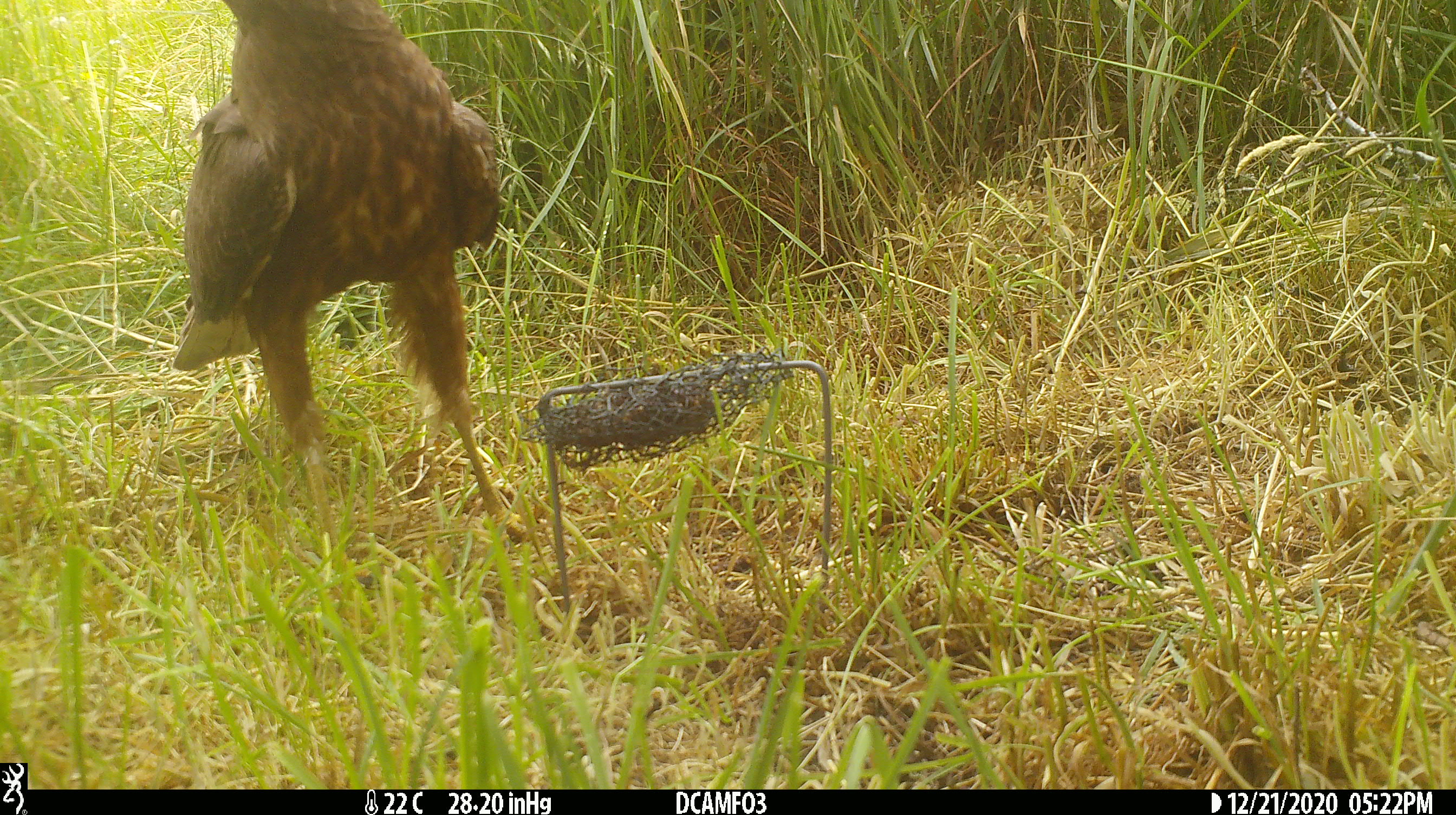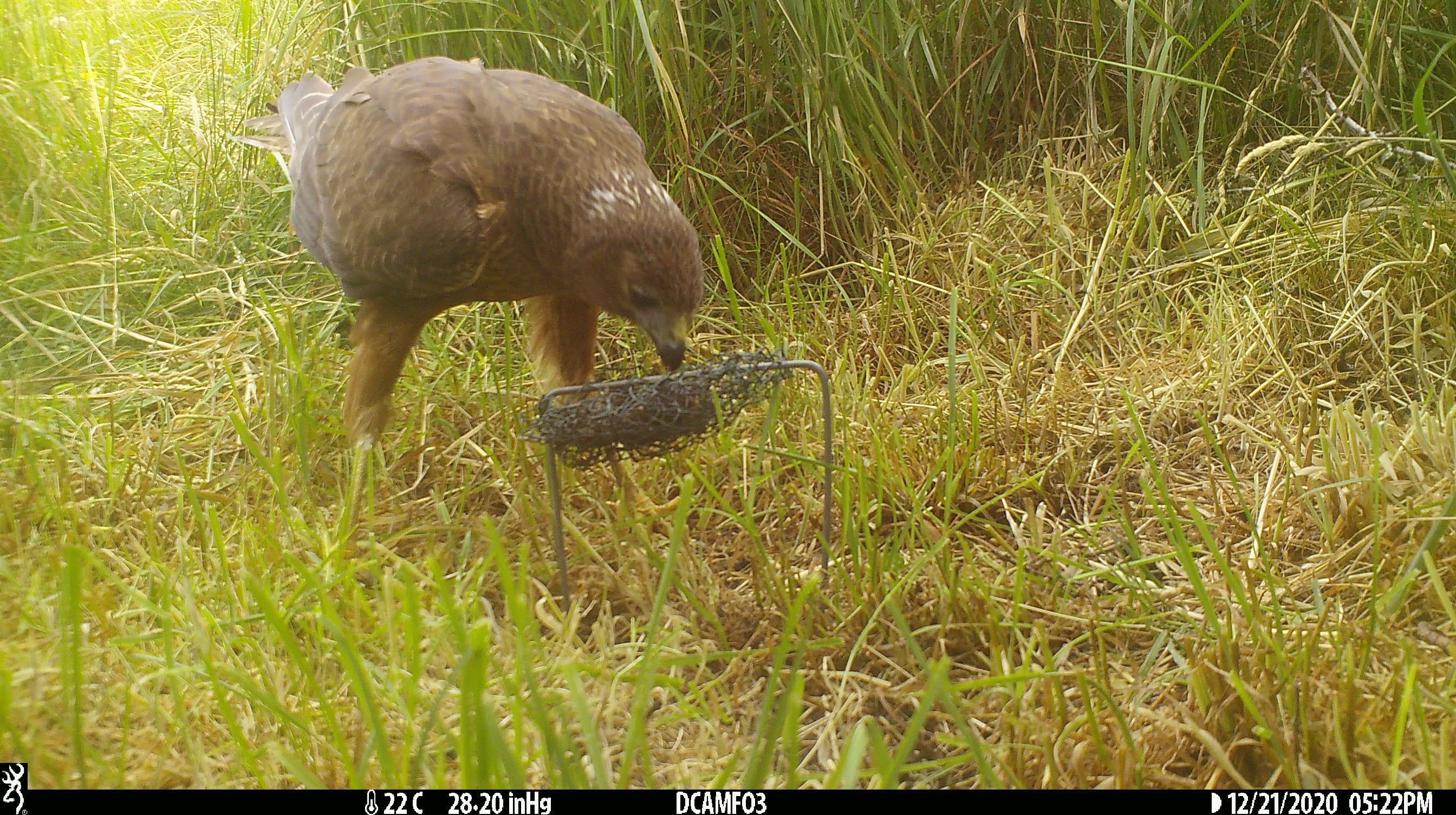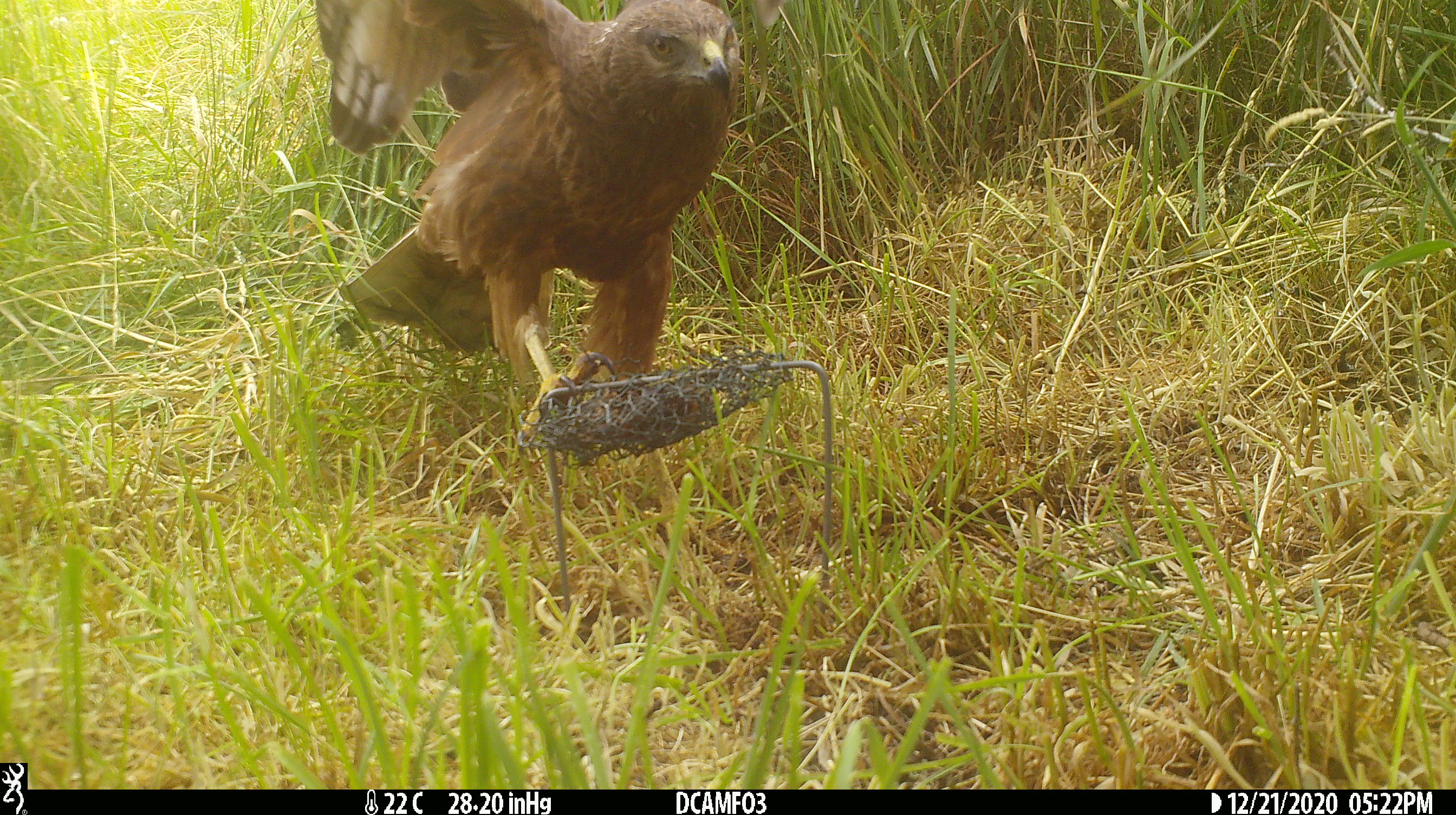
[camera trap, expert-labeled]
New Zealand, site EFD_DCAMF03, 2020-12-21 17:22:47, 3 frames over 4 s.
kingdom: Animalia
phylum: Chordata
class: Aves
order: Accipitriformes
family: Accipitridae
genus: Circus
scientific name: Circus approximans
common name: swamp harrier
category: harrier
Harrier (swamp harrier) (Circus approximans).